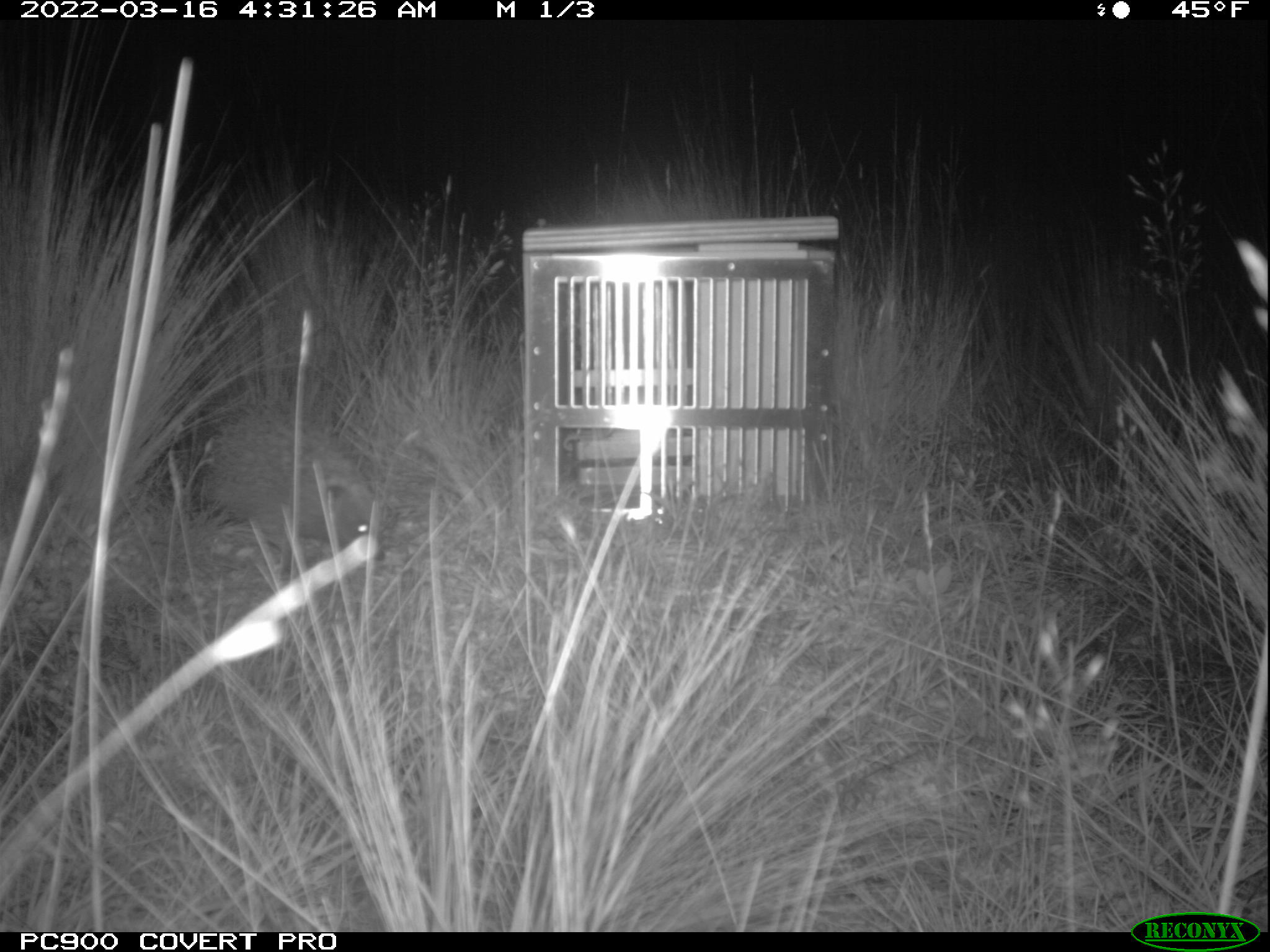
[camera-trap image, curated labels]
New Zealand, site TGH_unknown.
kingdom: Animalia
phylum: Chordata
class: Mammalia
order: Eulipotyphla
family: Erinaceidae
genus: Erinaceus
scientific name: Erinaceus europaeus europaeus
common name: european hedgehog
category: hedgehog